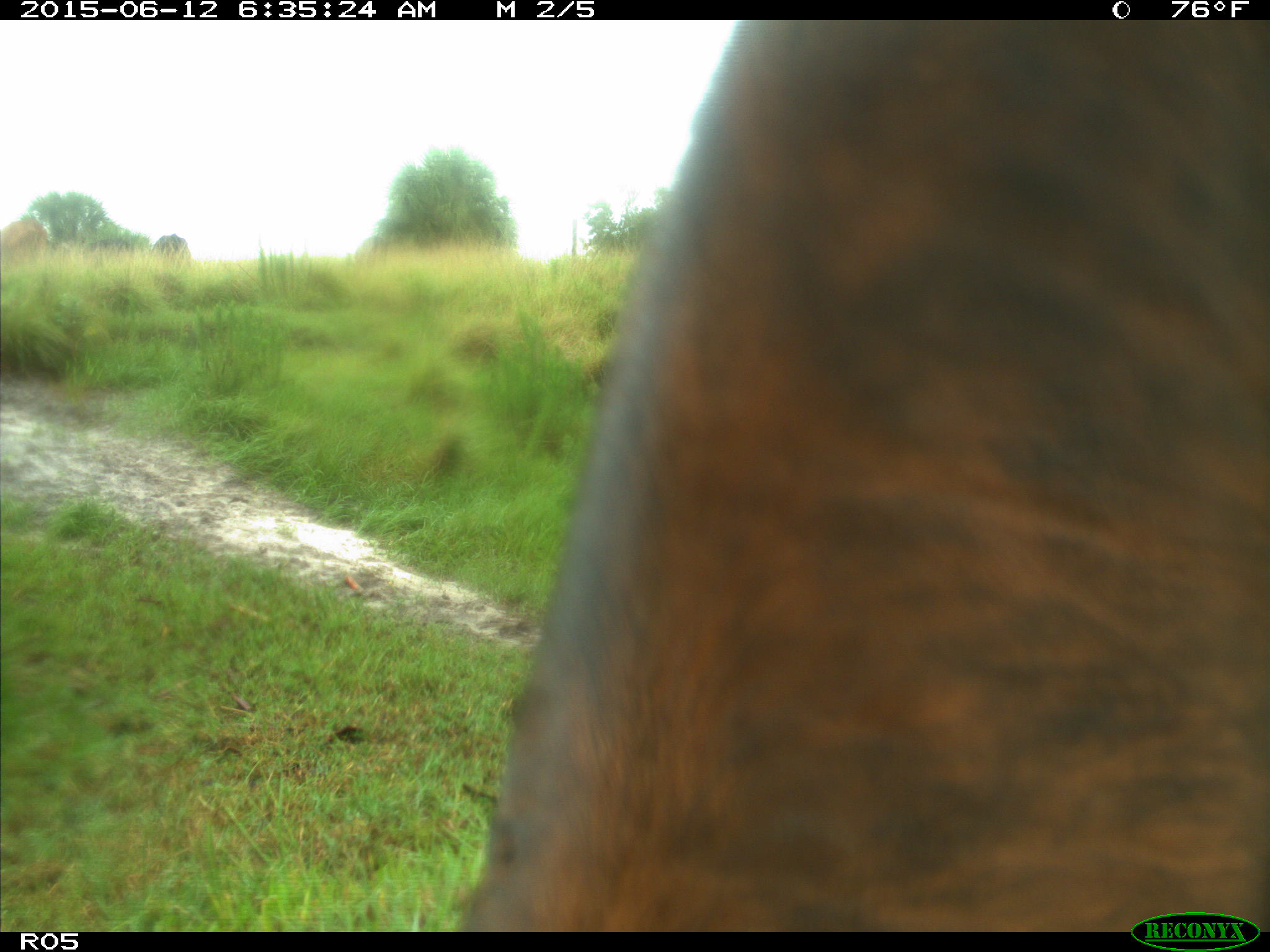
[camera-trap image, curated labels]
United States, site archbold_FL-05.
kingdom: Animalia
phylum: Chordata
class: Mammalia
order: Artiodactyla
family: Bovidae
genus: Bos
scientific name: Bos taurus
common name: domestic cow